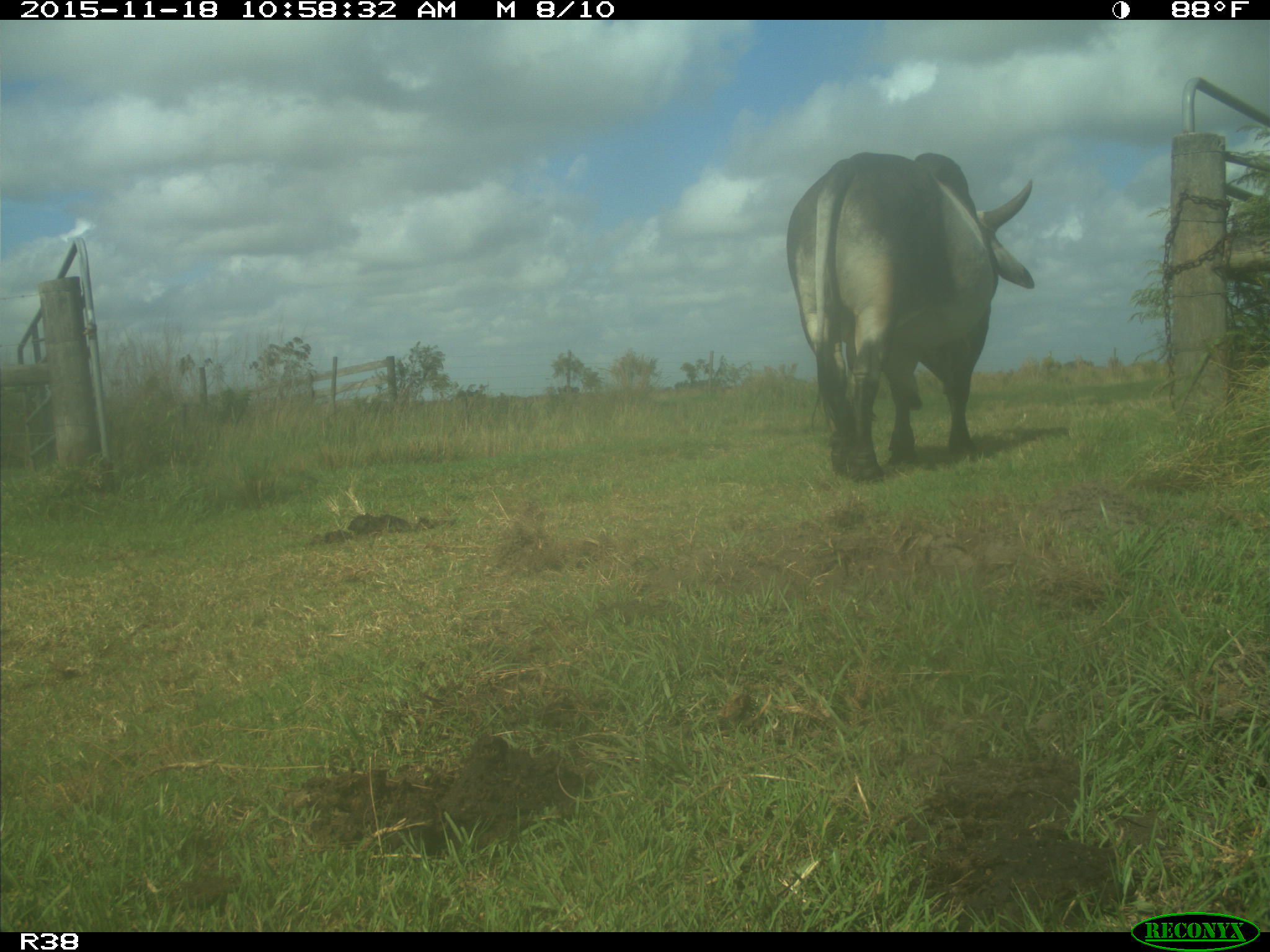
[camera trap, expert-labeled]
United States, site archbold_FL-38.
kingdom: Animalia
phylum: Chordata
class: Mammalia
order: Artiodactyla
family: Bovidae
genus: Bos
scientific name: Bos taurus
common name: domestic cow